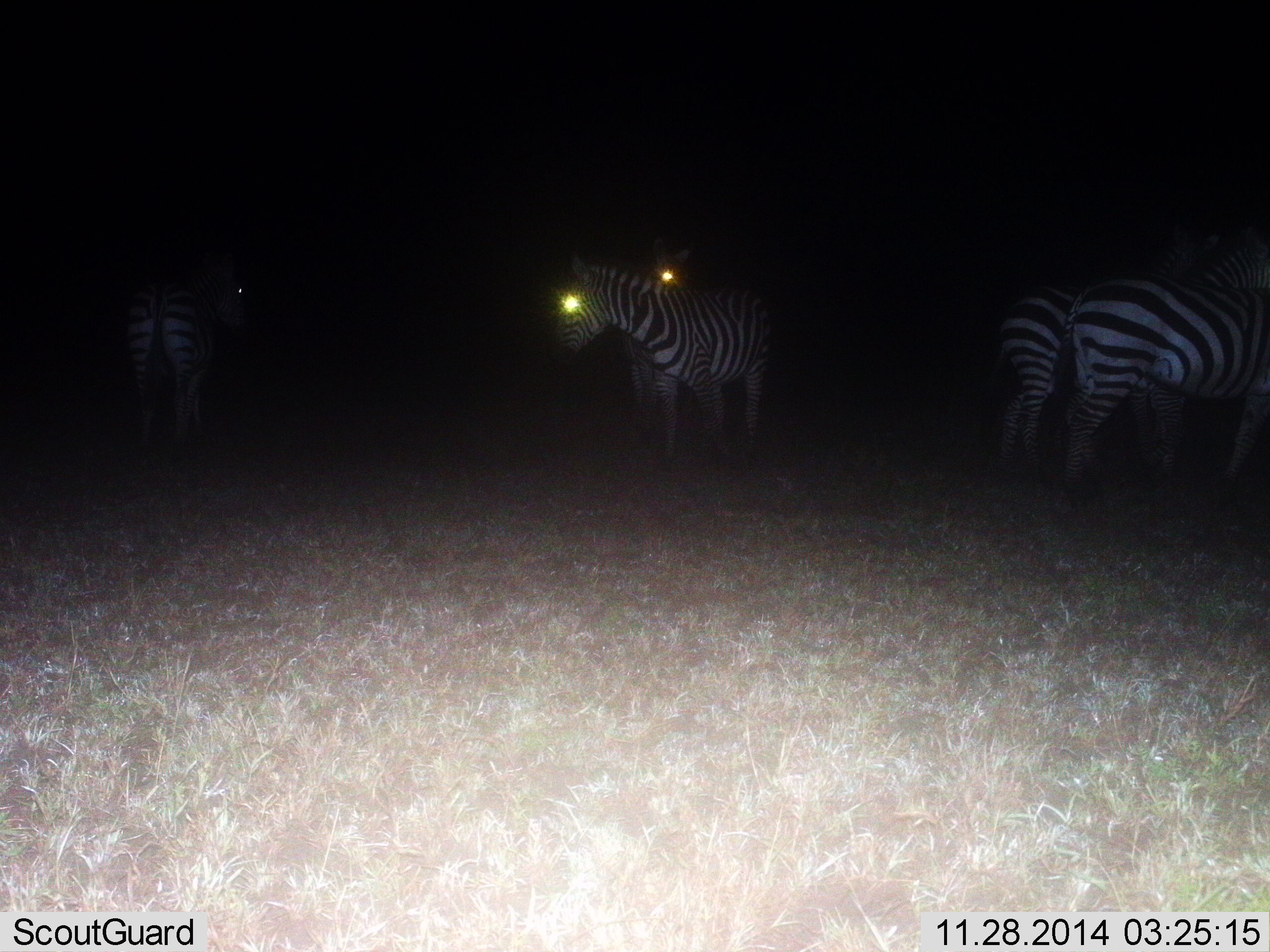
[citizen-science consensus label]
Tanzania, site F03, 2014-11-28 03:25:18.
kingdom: Animalia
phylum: Chordata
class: Mammalia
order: Perissodactyla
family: Equidae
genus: Equus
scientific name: Equus quagga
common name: plains zebra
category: zebra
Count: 5.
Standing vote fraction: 100%.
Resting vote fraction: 0%.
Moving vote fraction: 10%.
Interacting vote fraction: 0%.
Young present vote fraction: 0%.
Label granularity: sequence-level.